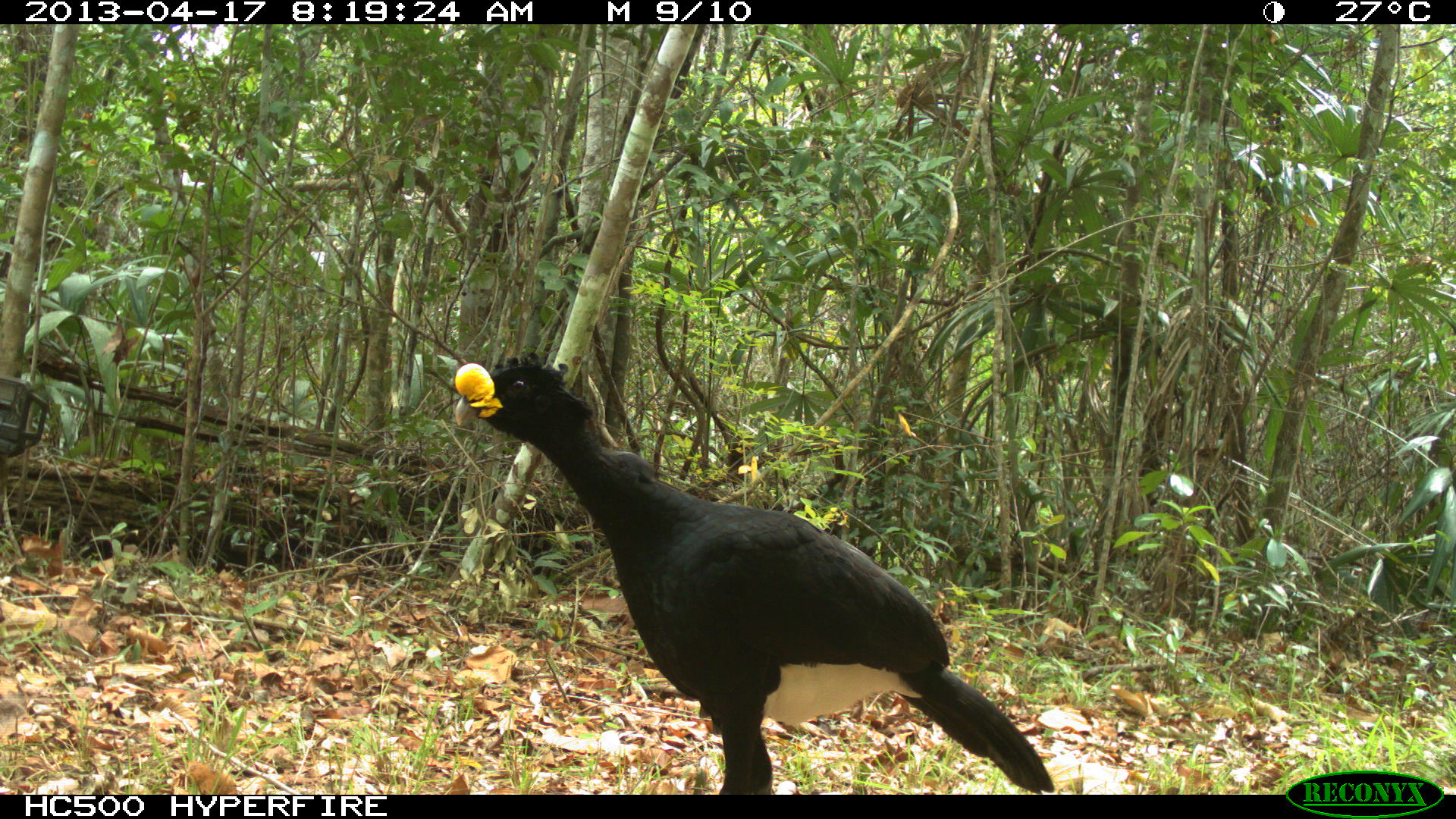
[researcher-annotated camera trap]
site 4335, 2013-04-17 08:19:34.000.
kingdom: Animalia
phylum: Chordata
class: Aves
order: Galliformes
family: Cracidae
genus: Crax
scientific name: Crax rubra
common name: great curassow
Crax rubra (great curassow), count 1, sex male.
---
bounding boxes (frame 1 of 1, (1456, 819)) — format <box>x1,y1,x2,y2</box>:
crax rubra: <box>454,350,1053,794</box>